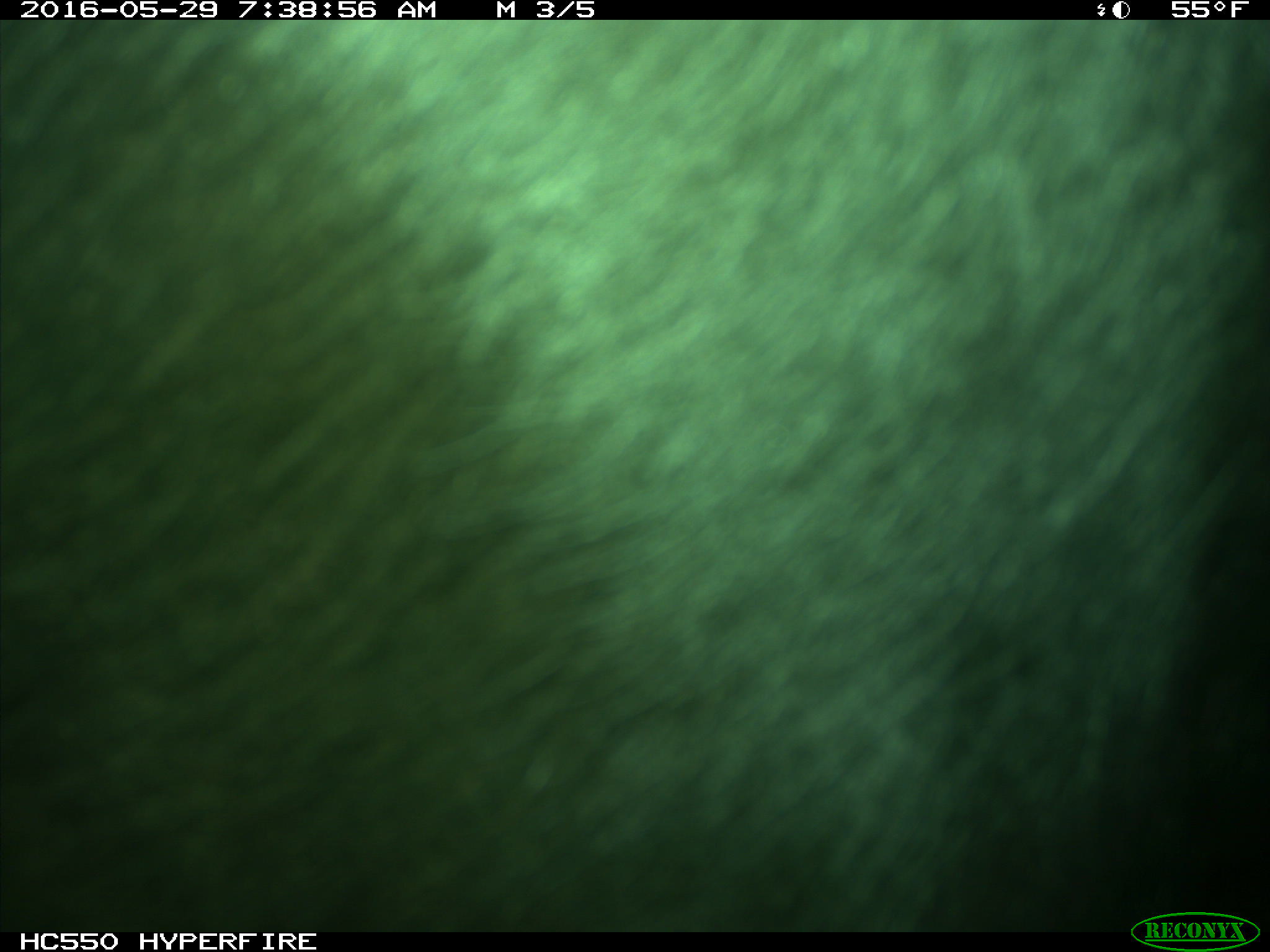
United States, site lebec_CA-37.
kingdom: Animalia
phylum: Chordata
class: Mammalia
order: Artiodactyla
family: Bovidae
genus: Bos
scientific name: Bos taurus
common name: domestic cow